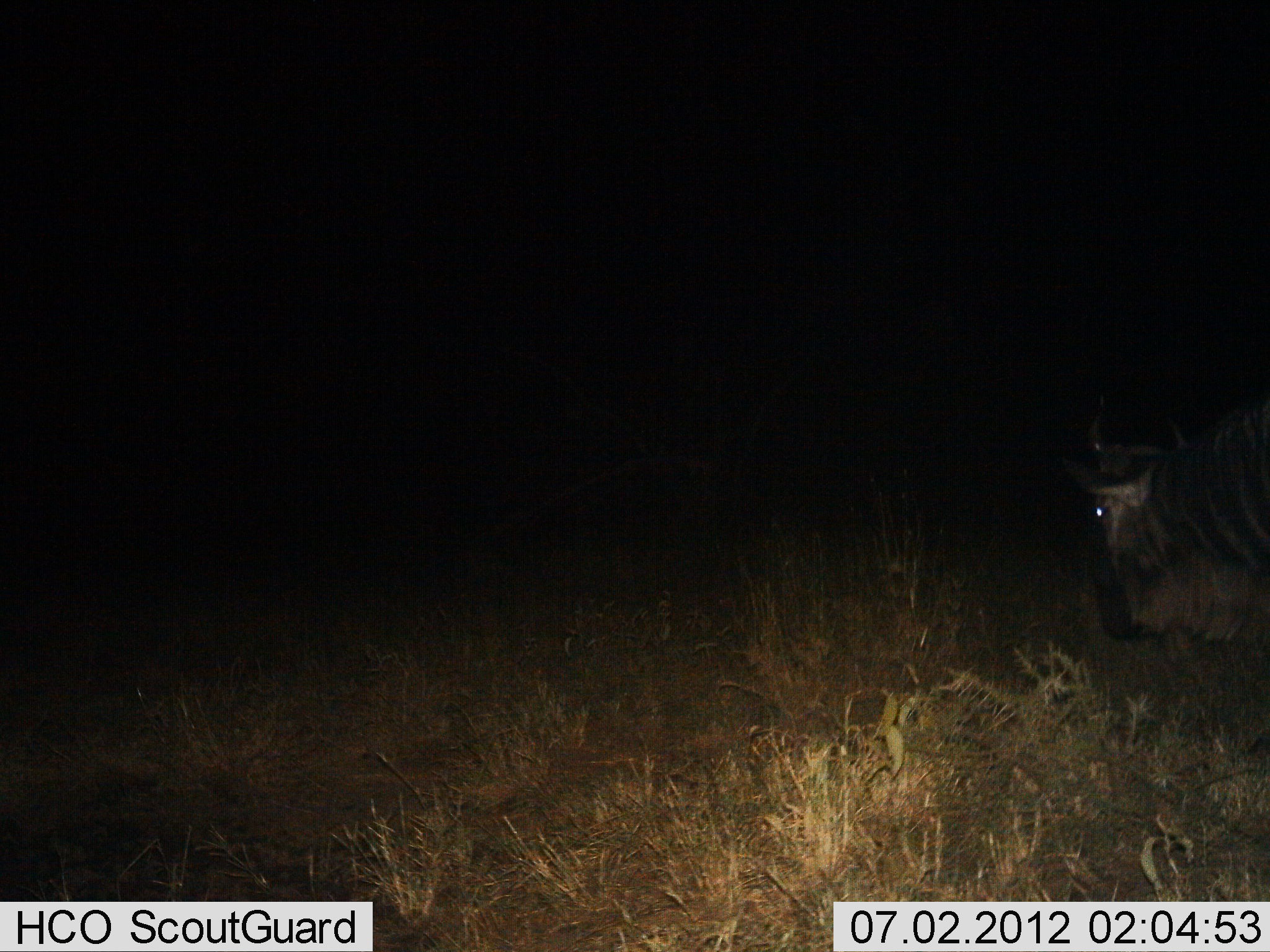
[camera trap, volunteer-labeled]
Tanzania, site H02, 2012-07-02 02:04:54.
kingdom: Animalia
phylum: Chordata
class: Mammalia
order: Artiodactyla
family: Bovidae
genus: Connochaetes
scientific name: Connochaetes taurinus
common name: blue wildebeest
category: wildebeest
Wildebeest (blue wildebeest) (Connochaetes taurinus), count 1. Behavior (volunteer vote fractions): standing 40%, resting 0%, moving 50%, interacting 0%. Young present (vote fraction): 0%. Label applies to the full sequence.